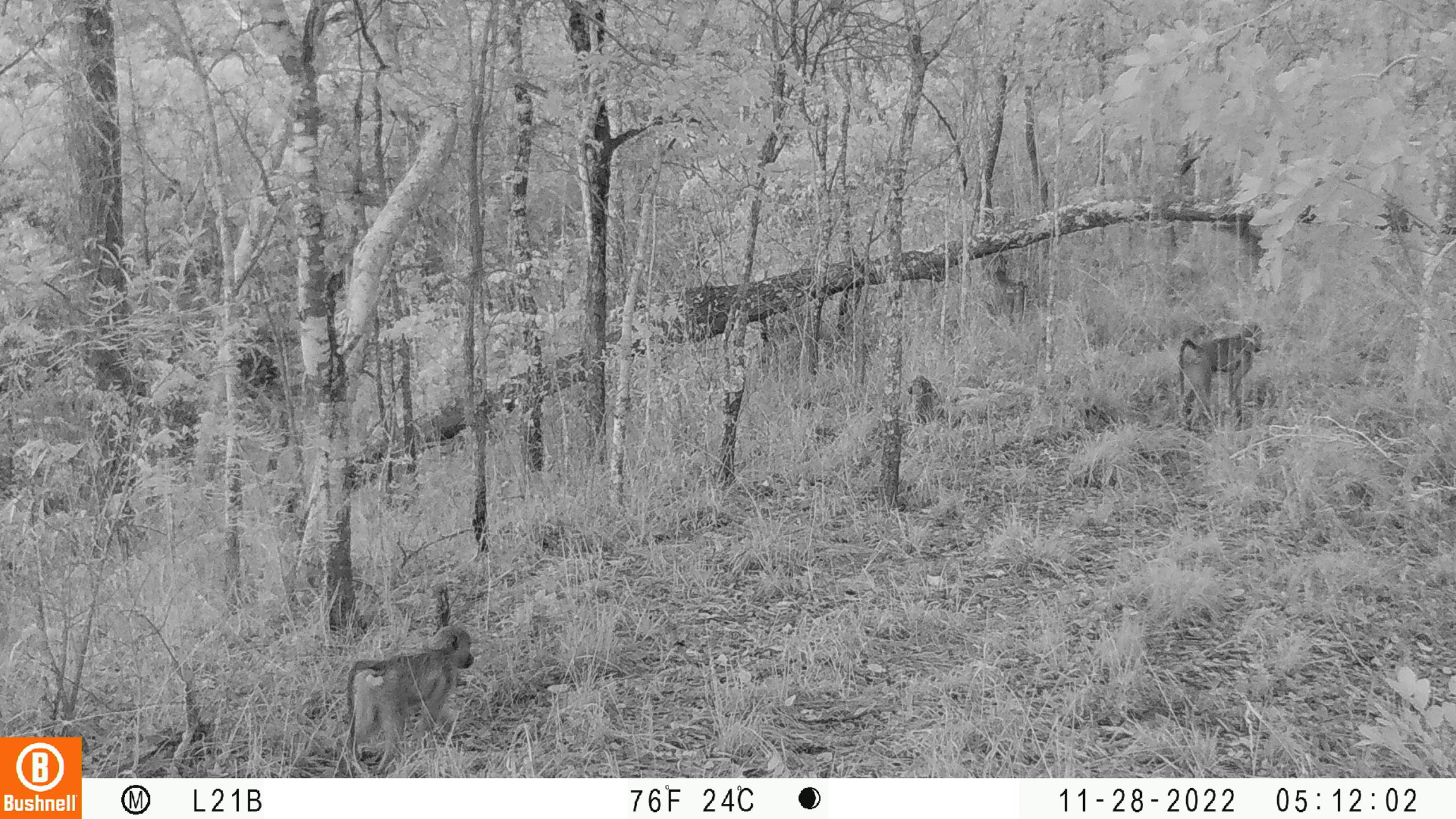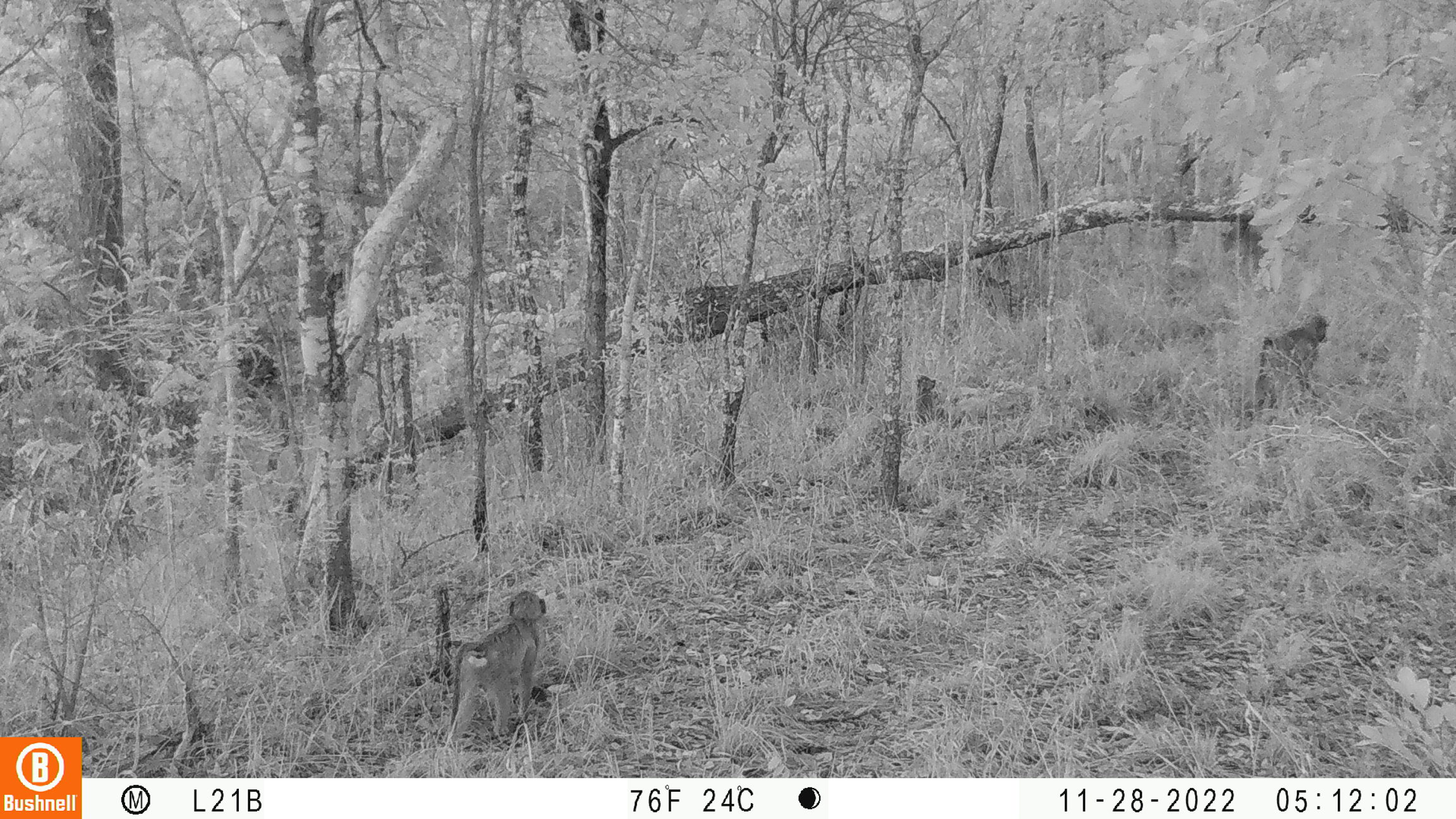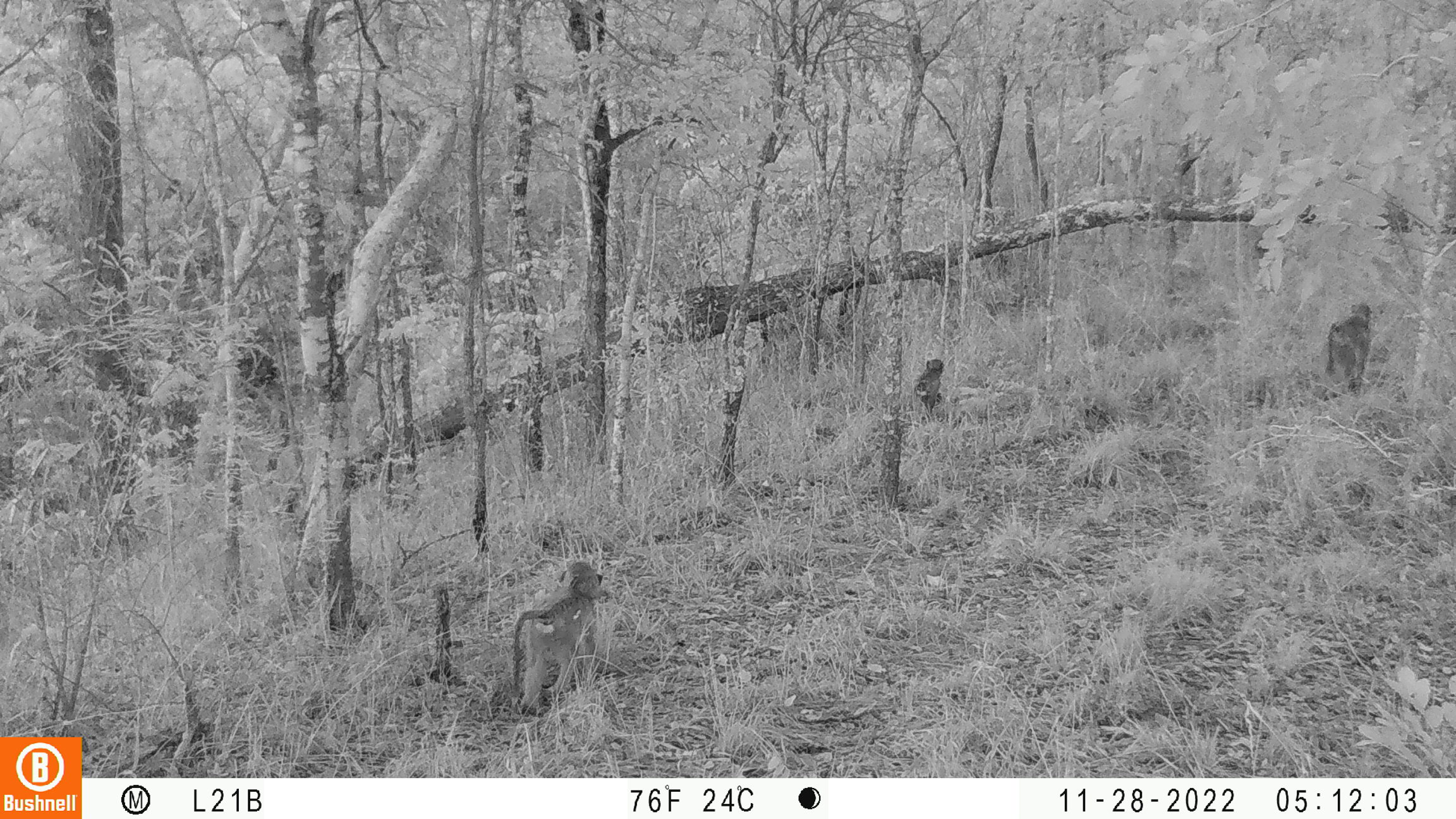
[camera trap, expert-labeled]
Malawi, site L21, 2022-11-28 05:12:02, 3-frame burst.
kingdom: Animalia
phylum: Chordata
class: Mammalia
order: Primates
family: Cercopithecidae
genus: Papio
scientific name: Papio cynocephalus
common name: yellow baboon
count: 3